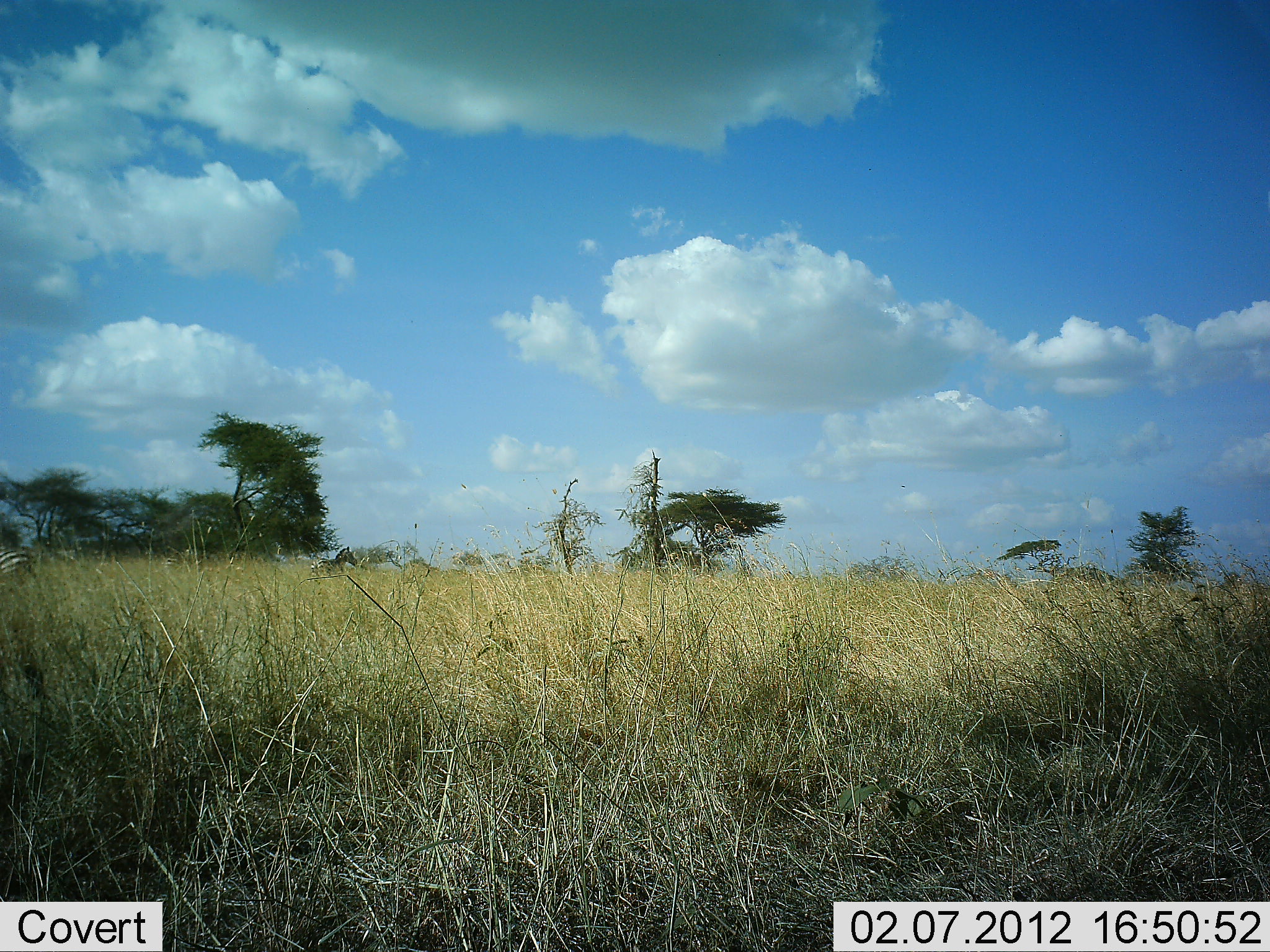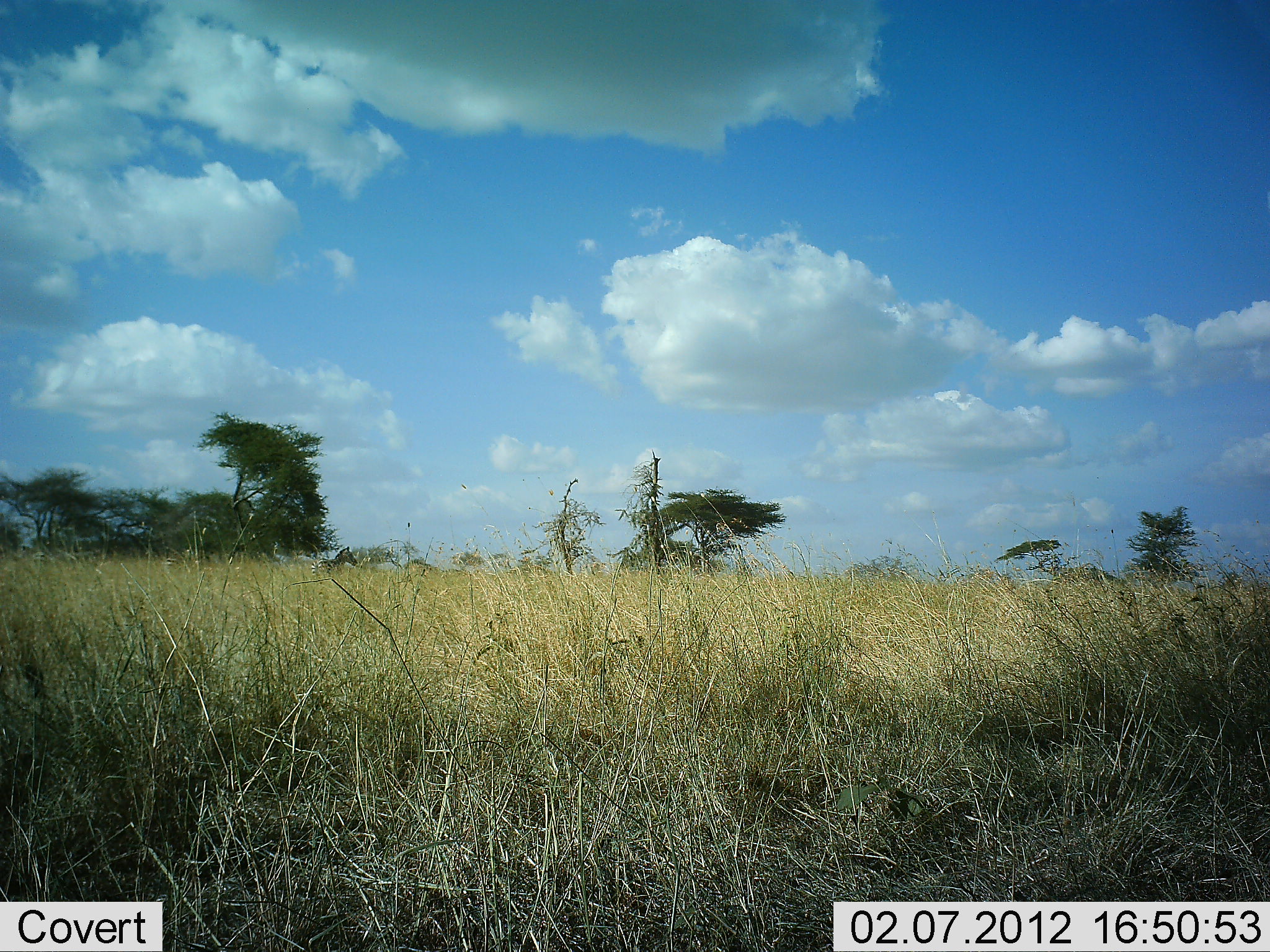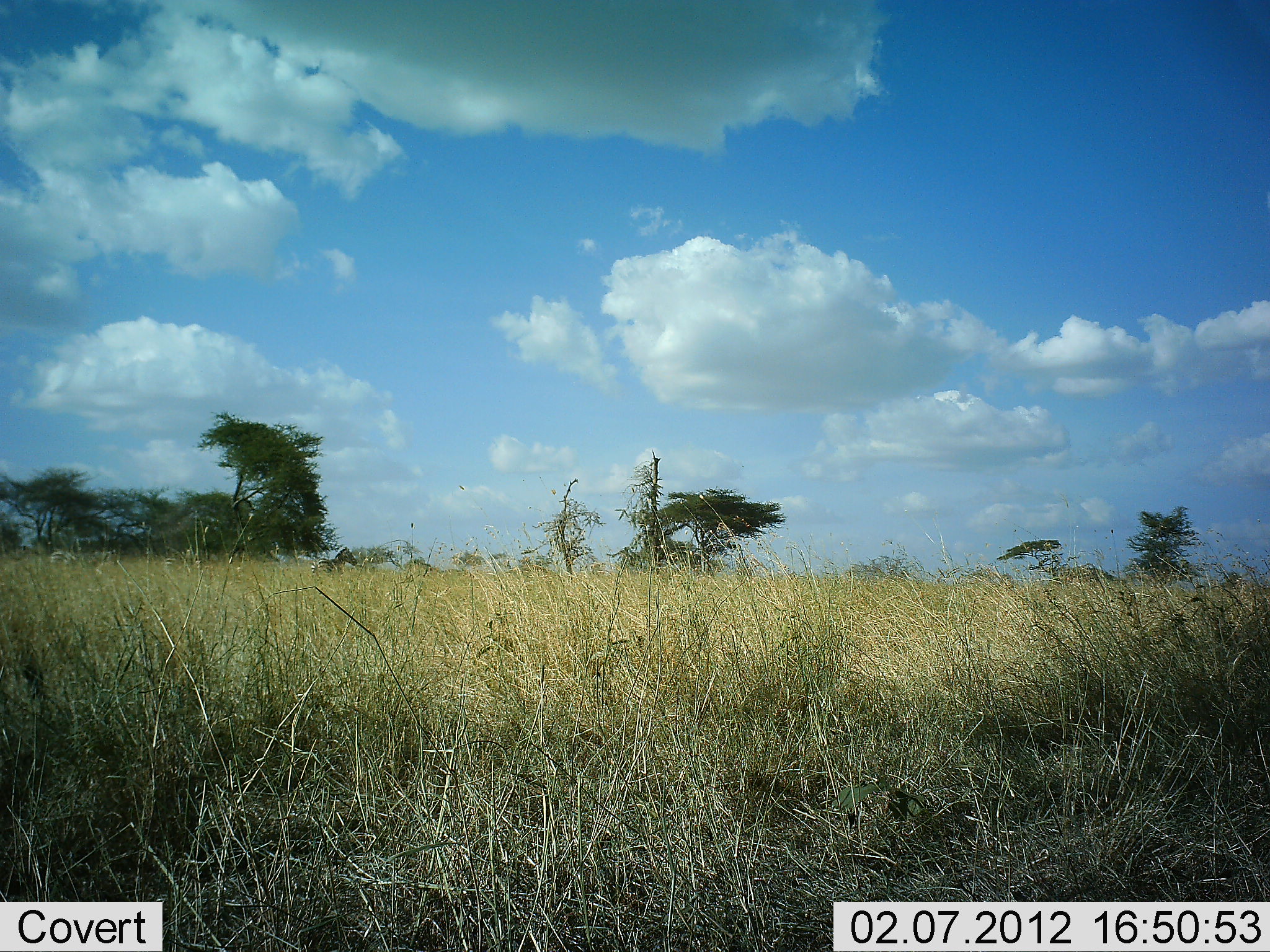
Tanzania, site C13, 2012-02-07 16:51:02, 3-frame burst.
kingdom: Animalia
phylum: Chordata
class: Mammalia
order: Perissodactyla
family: Equidae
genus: Equus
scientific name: Equus quagga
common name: plains zebra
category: zebra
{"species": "zebra (plains zebra) (Equus quagga)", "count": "1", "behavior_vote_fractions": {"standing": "42%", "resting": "0%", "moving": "89%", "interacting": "0%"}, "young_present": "0%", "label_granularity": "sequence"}